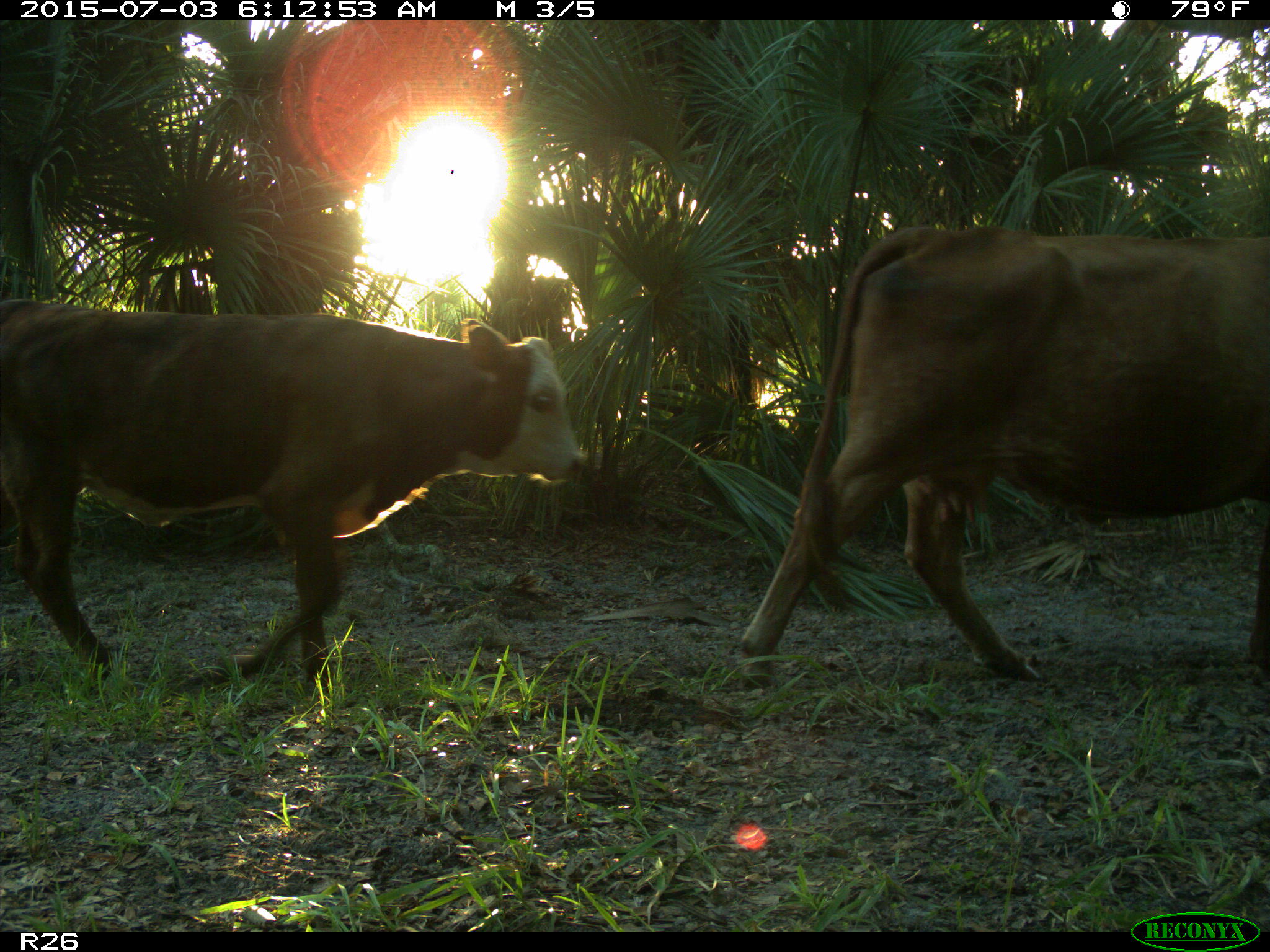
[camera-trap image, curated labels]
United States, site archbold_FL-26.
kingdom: Animalia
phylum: Chordata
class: Mammalia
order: Artiodactyla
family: Bovidae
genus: Bos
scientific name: Bos taurus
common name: domestic cow